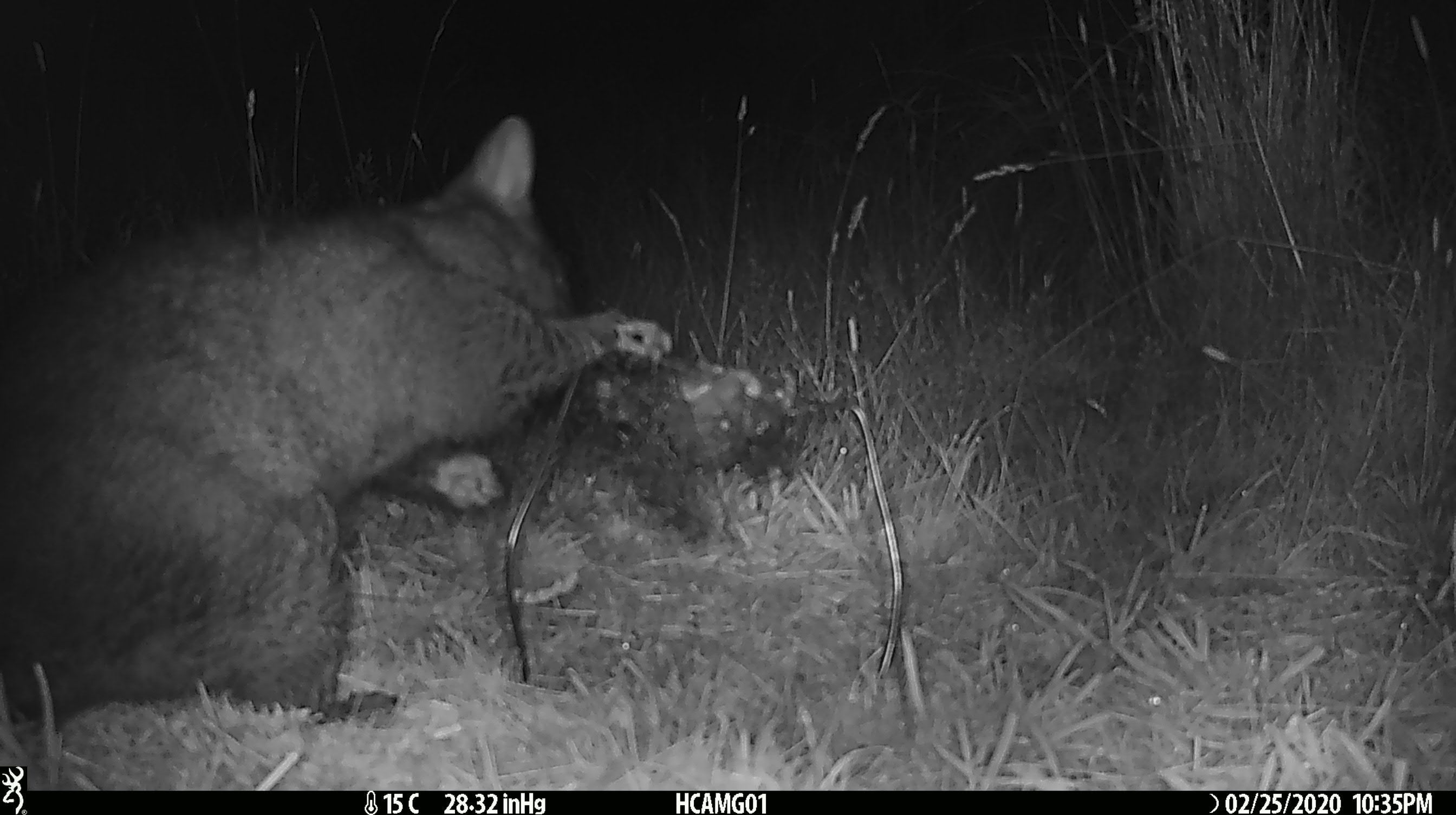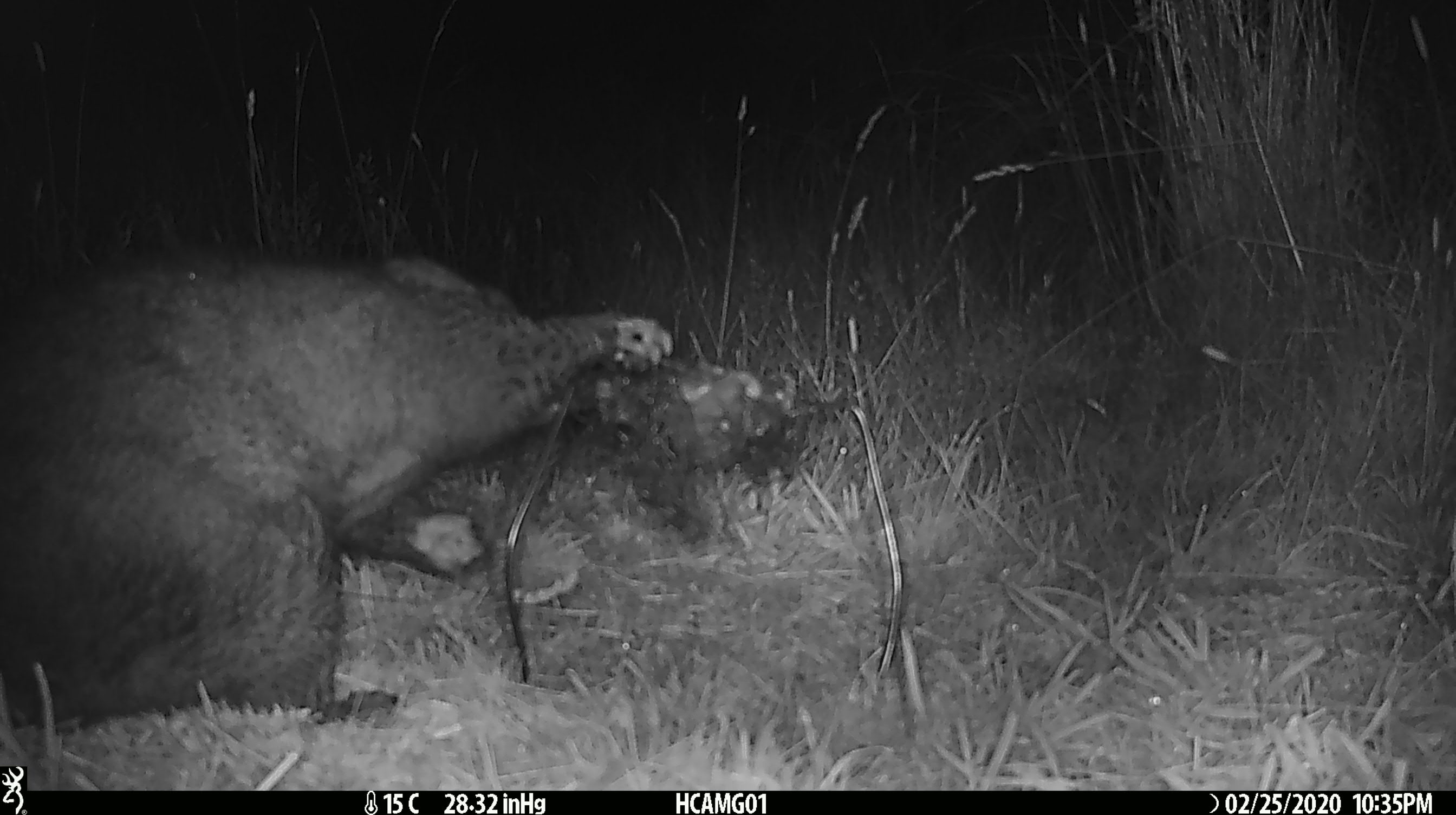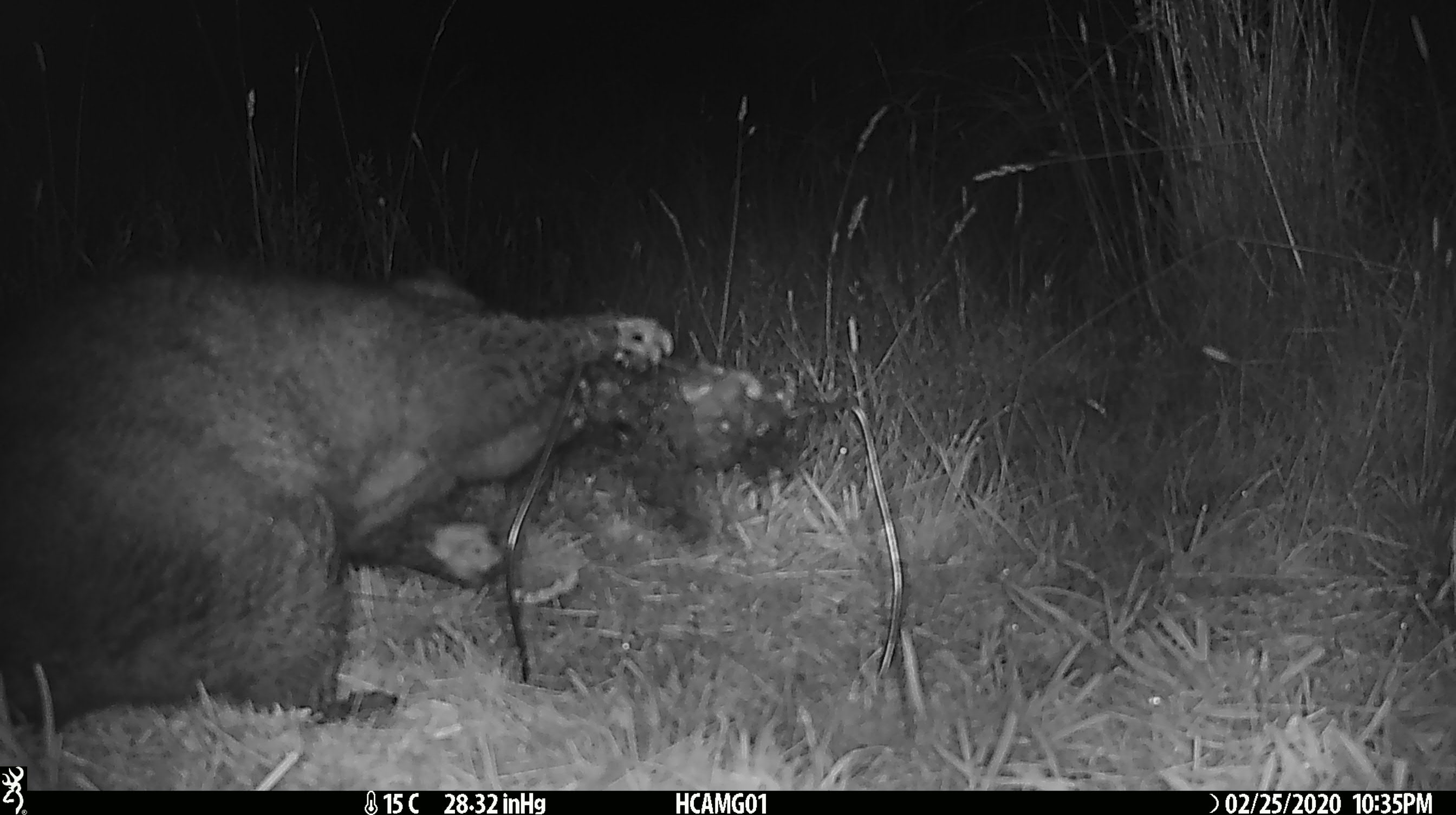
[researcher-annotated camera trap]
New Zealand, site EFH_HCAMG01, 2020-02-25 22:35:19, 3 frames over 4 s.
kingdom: Animalia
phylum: Chordata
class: Mammalia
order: Diprotodontia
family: Phalangeridae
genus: Trichosurus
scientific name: Trichosurus vulpecula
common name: common brushtail possum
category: possum